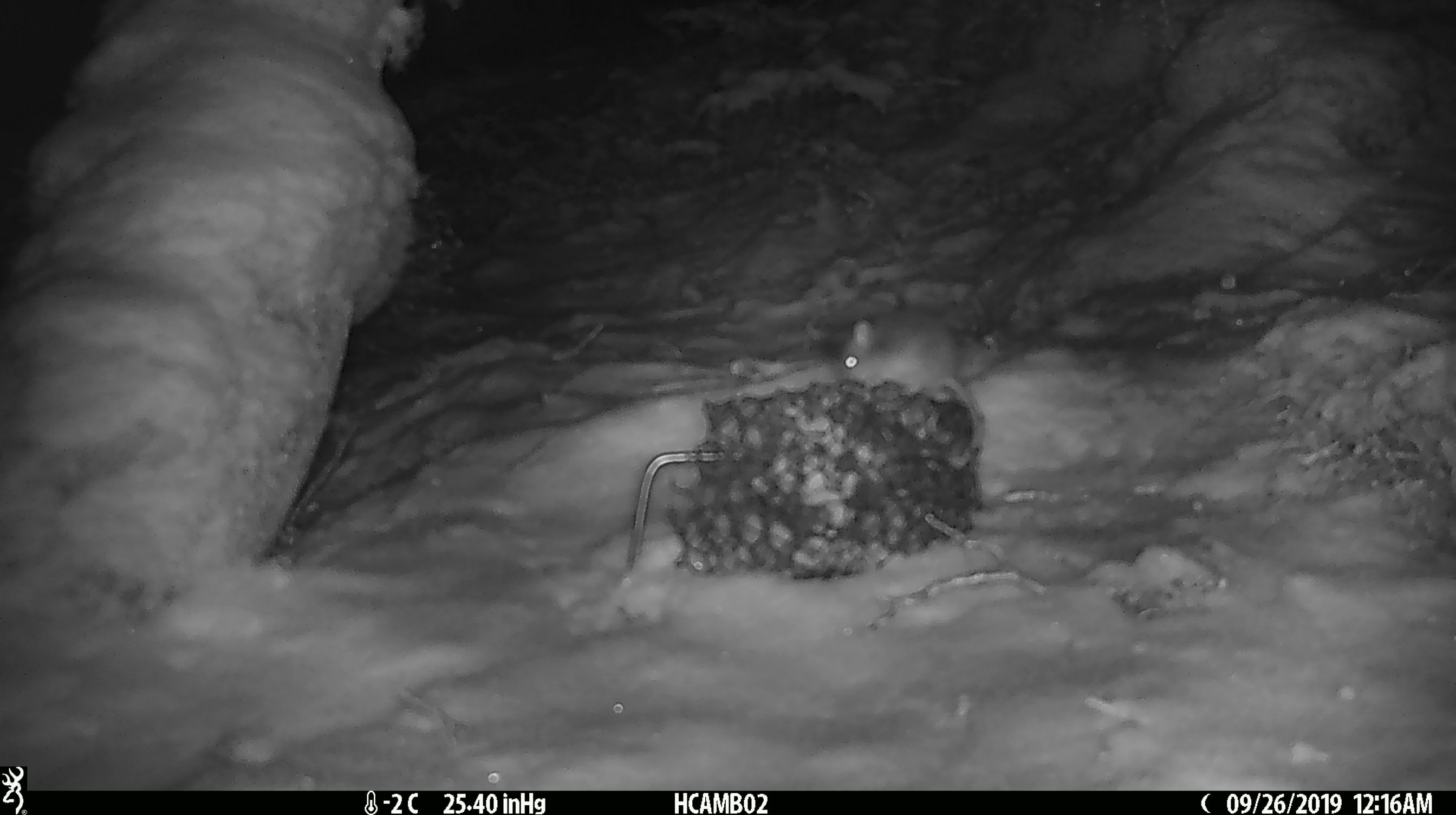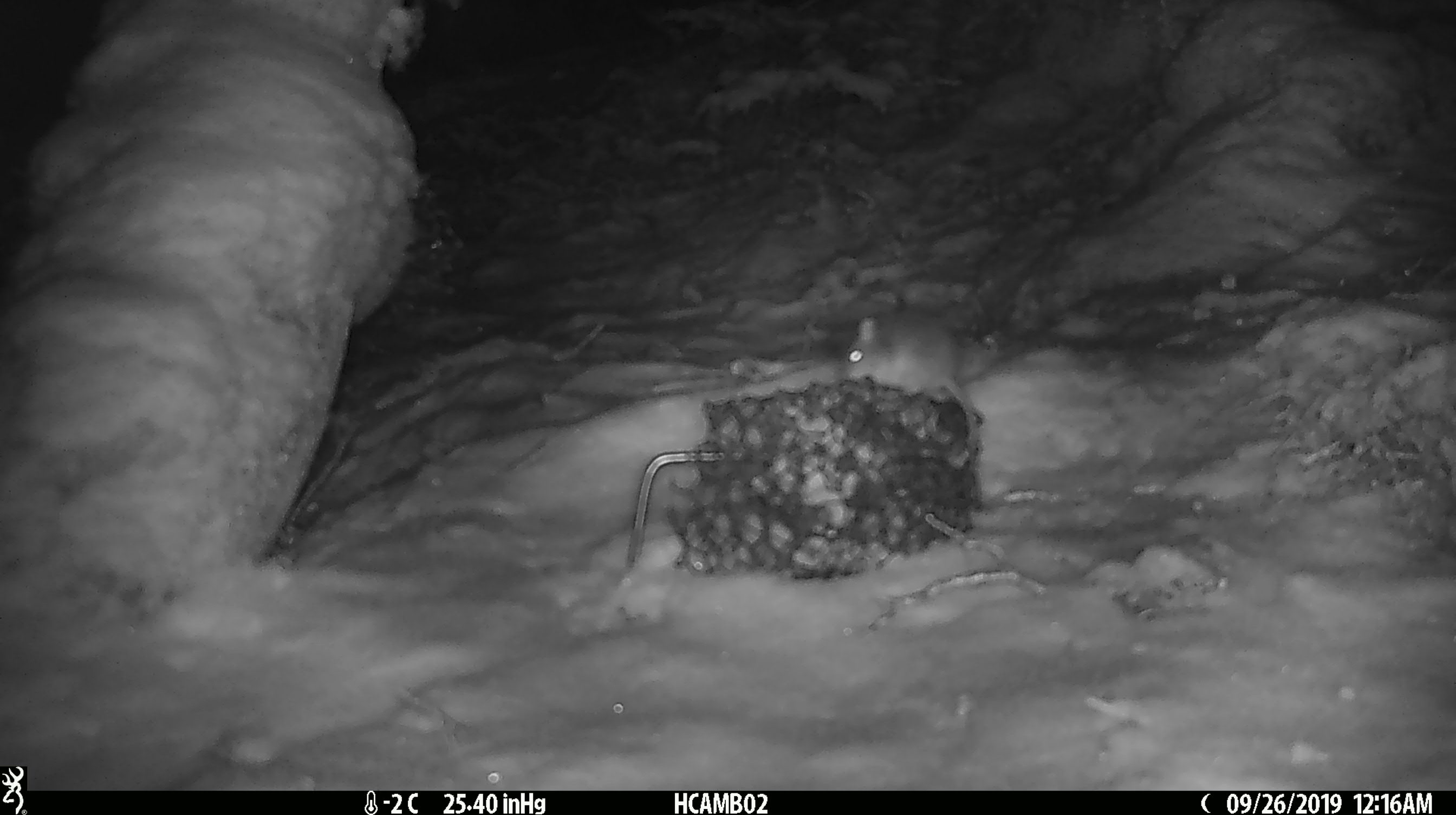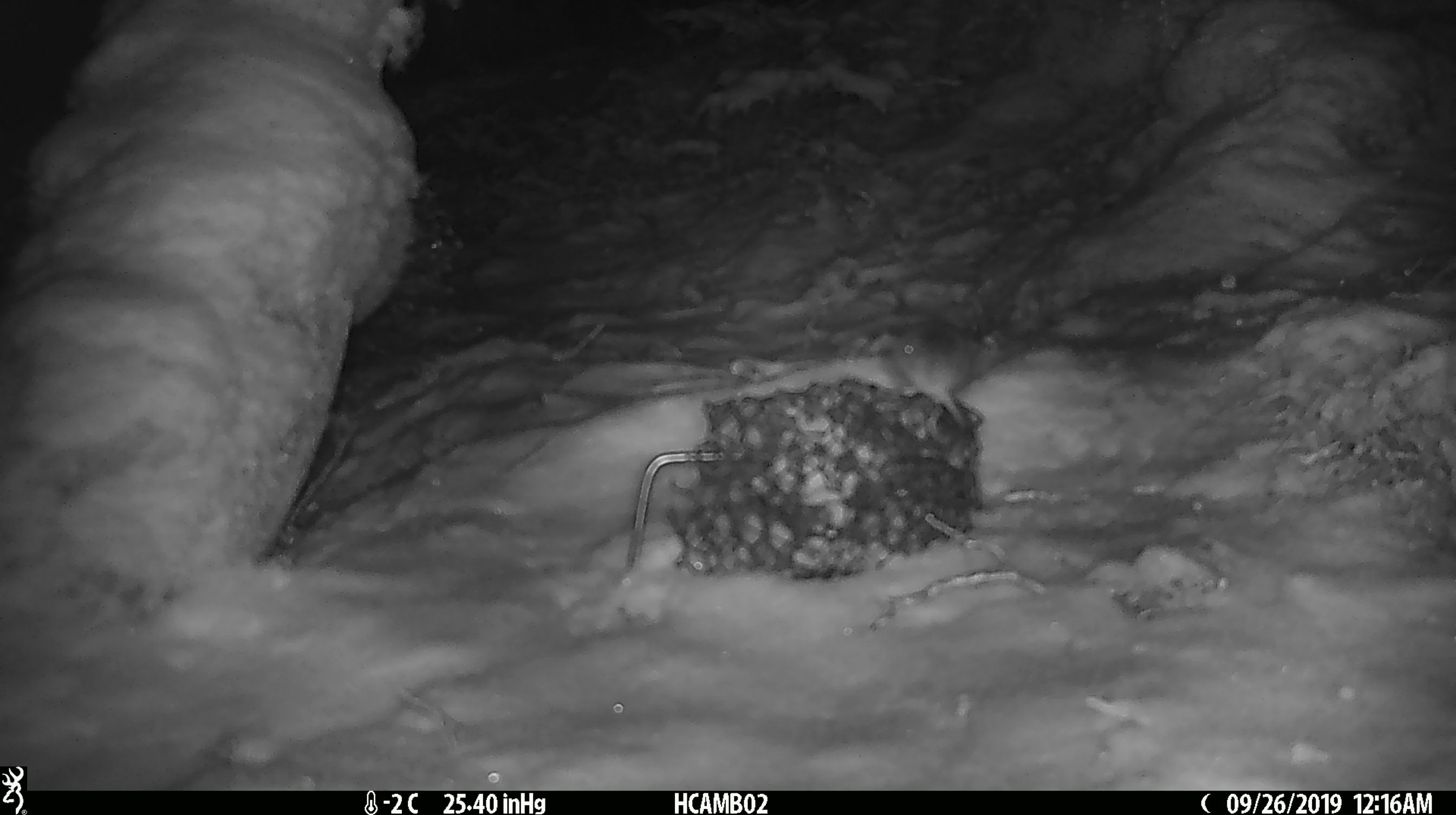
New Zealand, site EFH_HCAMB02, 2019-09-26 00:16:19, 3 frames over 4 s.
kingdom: Animalia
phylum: Chordata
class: Mammalia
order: Rodentia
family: Muridae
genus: Mus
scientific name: Mus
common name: mouse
Mouse (Mus).